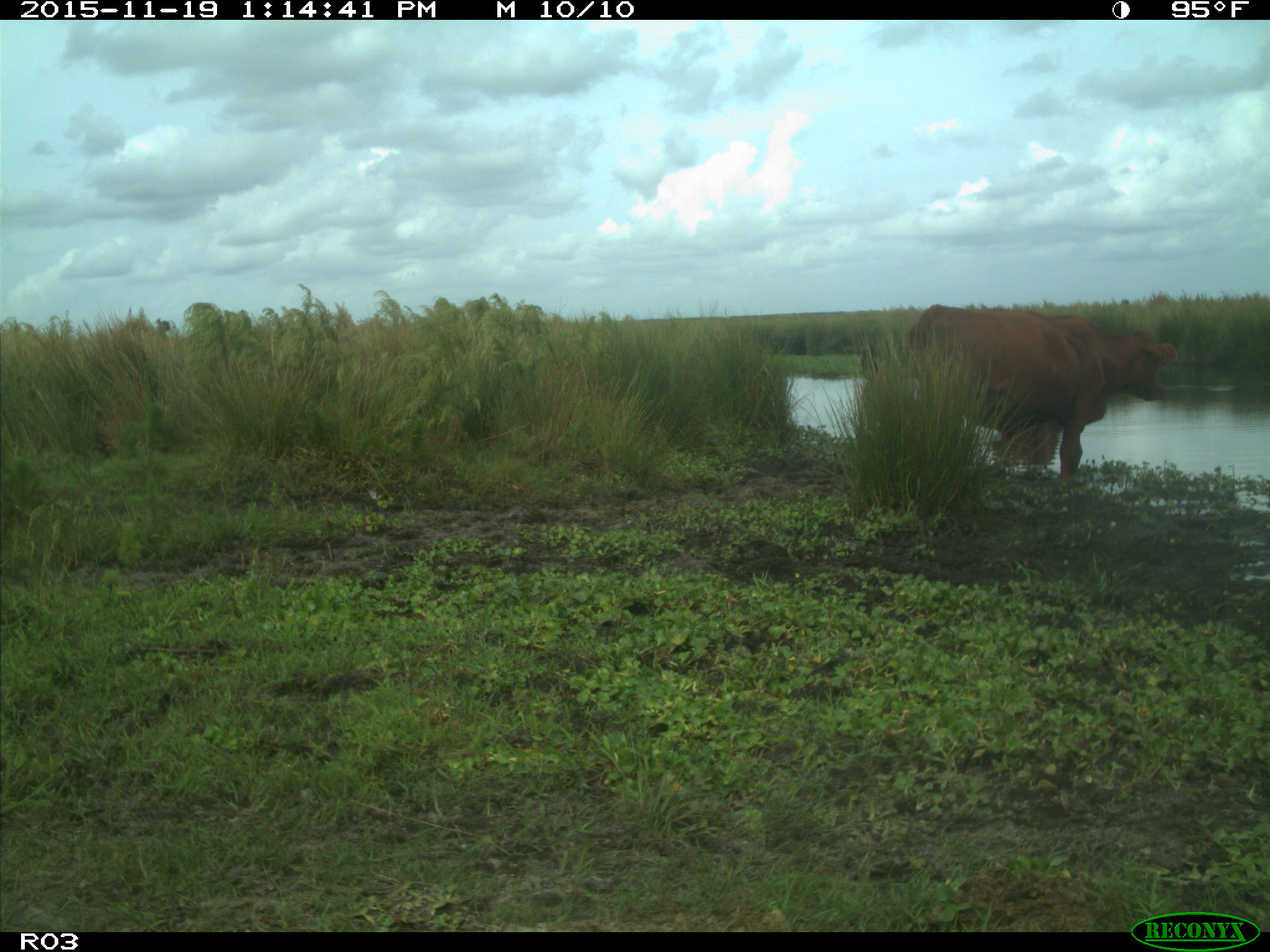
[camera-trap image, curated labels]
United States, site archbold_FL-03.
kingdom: Animalia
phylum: Chordata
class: Mammalia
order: Artiodactyla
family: Bovidae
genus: Bos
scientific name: Bos taurus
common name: domestic cow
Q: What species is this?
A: Bos taurus (domestic cow).